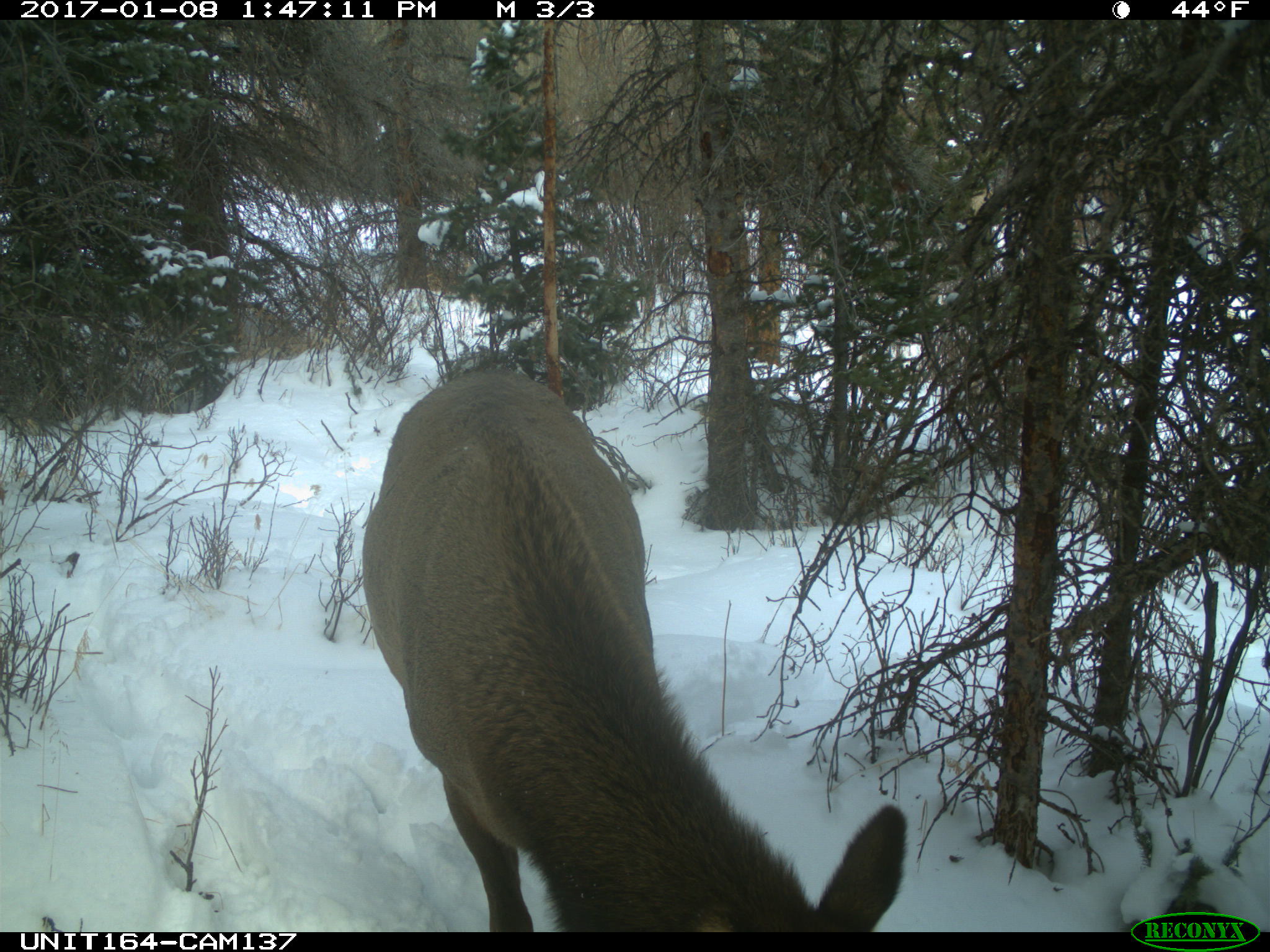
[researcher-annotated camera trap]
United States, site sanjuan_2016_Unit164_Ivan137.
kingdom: Animalia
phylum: Chordata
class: Mammalia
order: Artiodactyla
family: Cervidae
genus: Cervus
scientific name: Cervus elaphus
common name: red deer